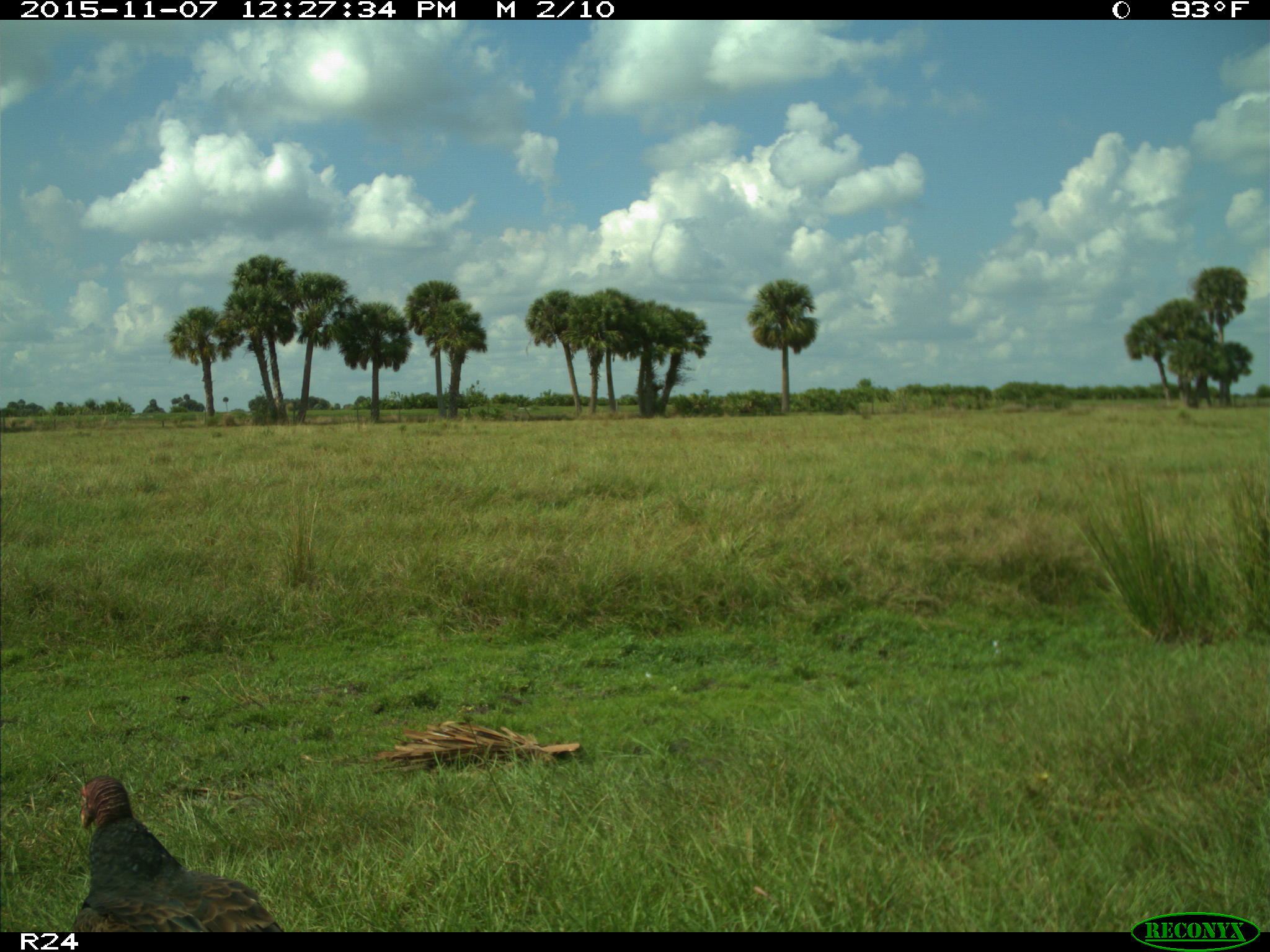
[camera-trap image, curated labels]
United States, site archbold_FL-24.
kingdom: Animalia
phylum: Chordata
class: Aves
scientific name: Aves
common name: birds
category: unidentified bird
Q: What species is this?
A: Unidentified bird (birds) (Aves).